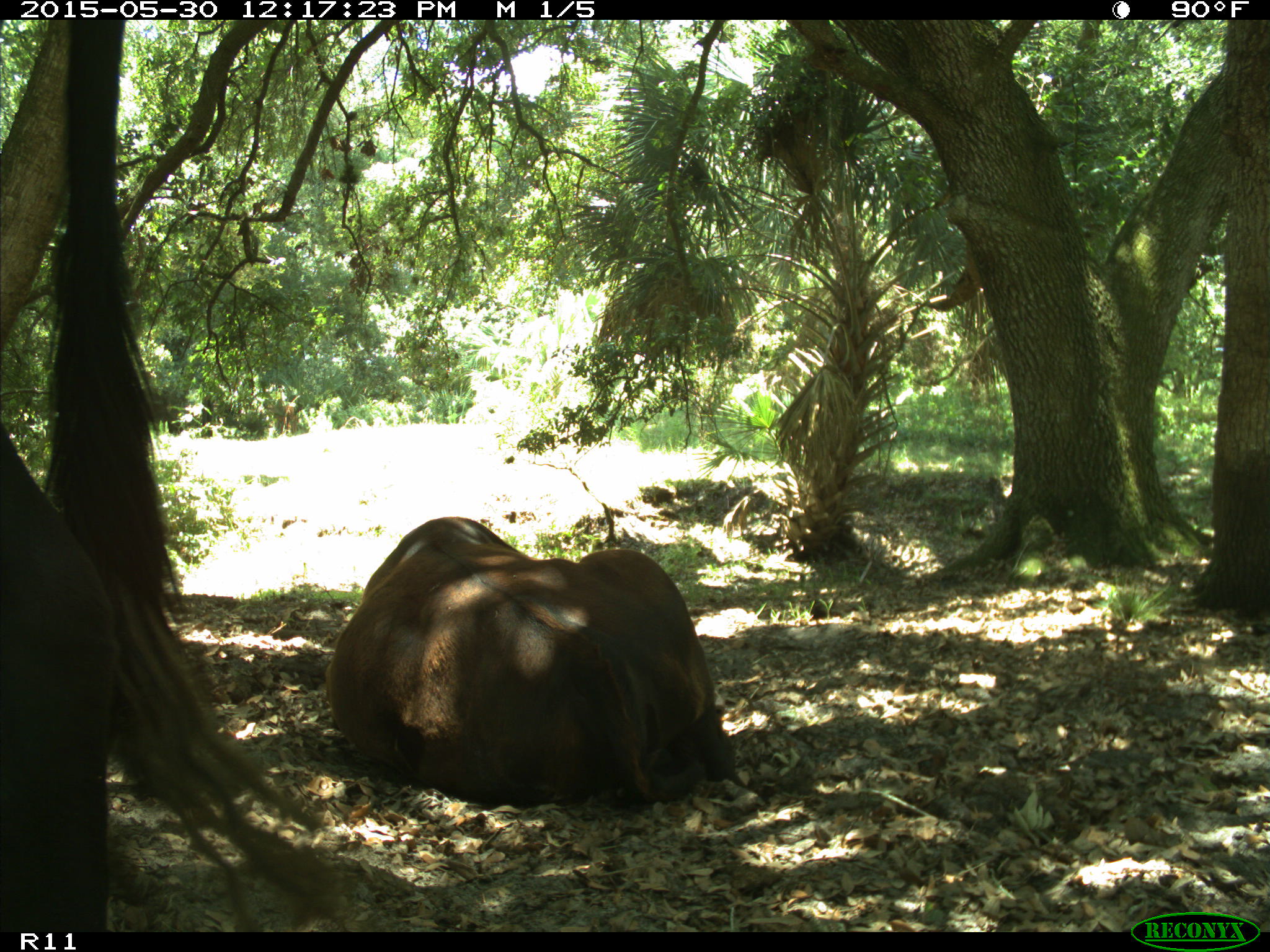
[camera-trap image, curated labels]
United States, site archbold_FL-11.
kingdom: Animalia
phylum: Chordata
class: Mammalia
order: Artiodactyla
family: Bovidae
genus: Bos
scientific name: Bos taurus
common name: domestic cow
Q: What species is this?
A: Bos taurus (domestic cow).